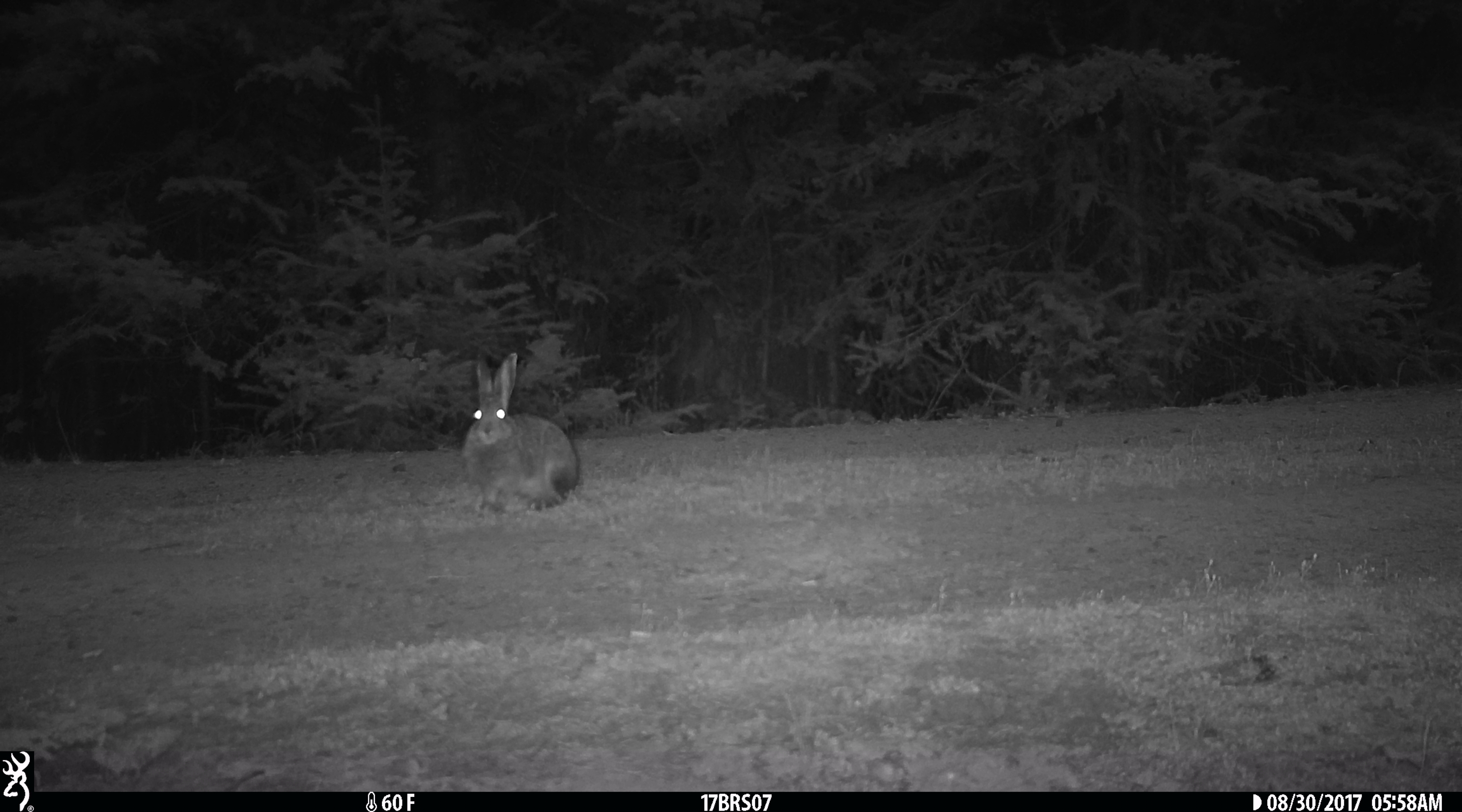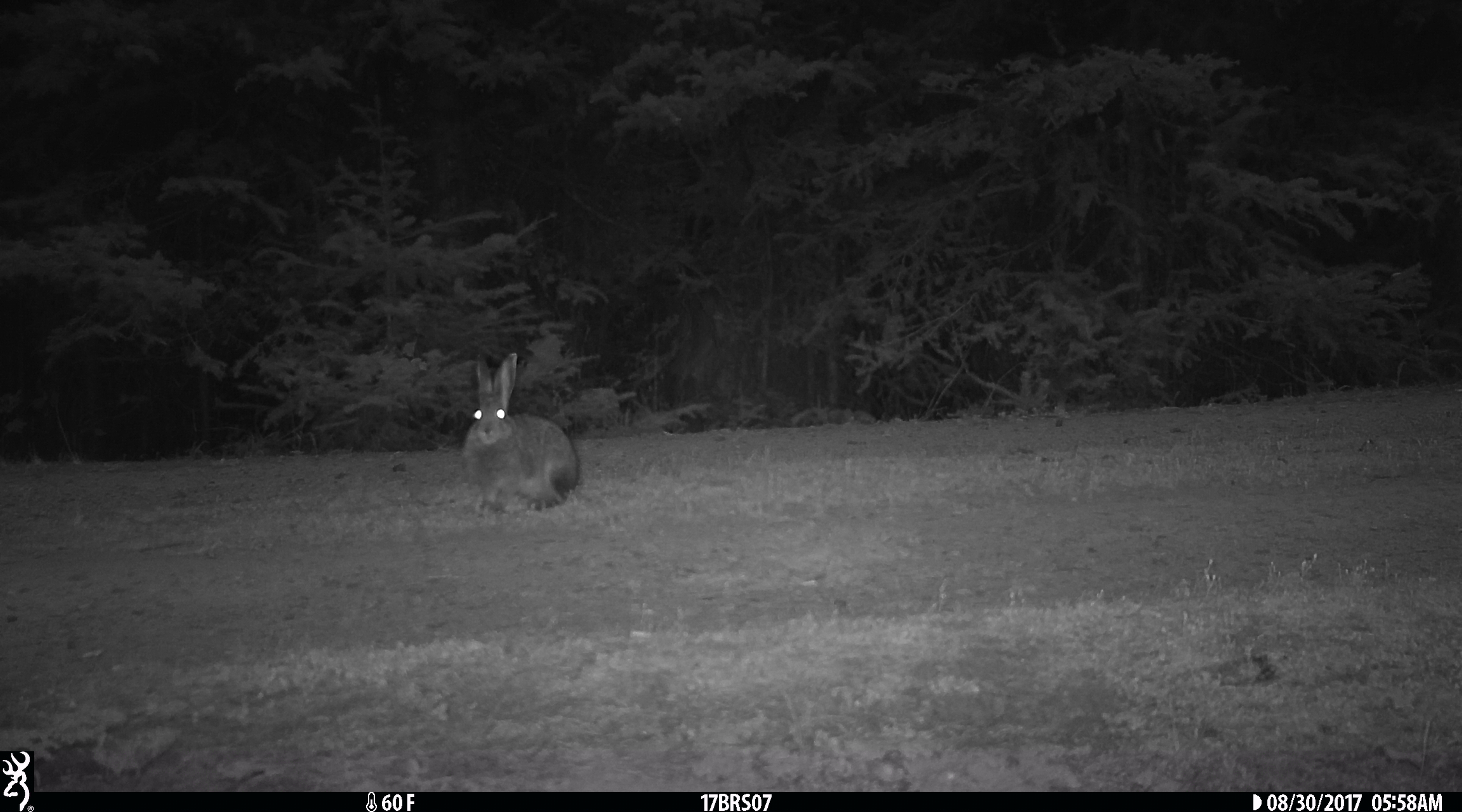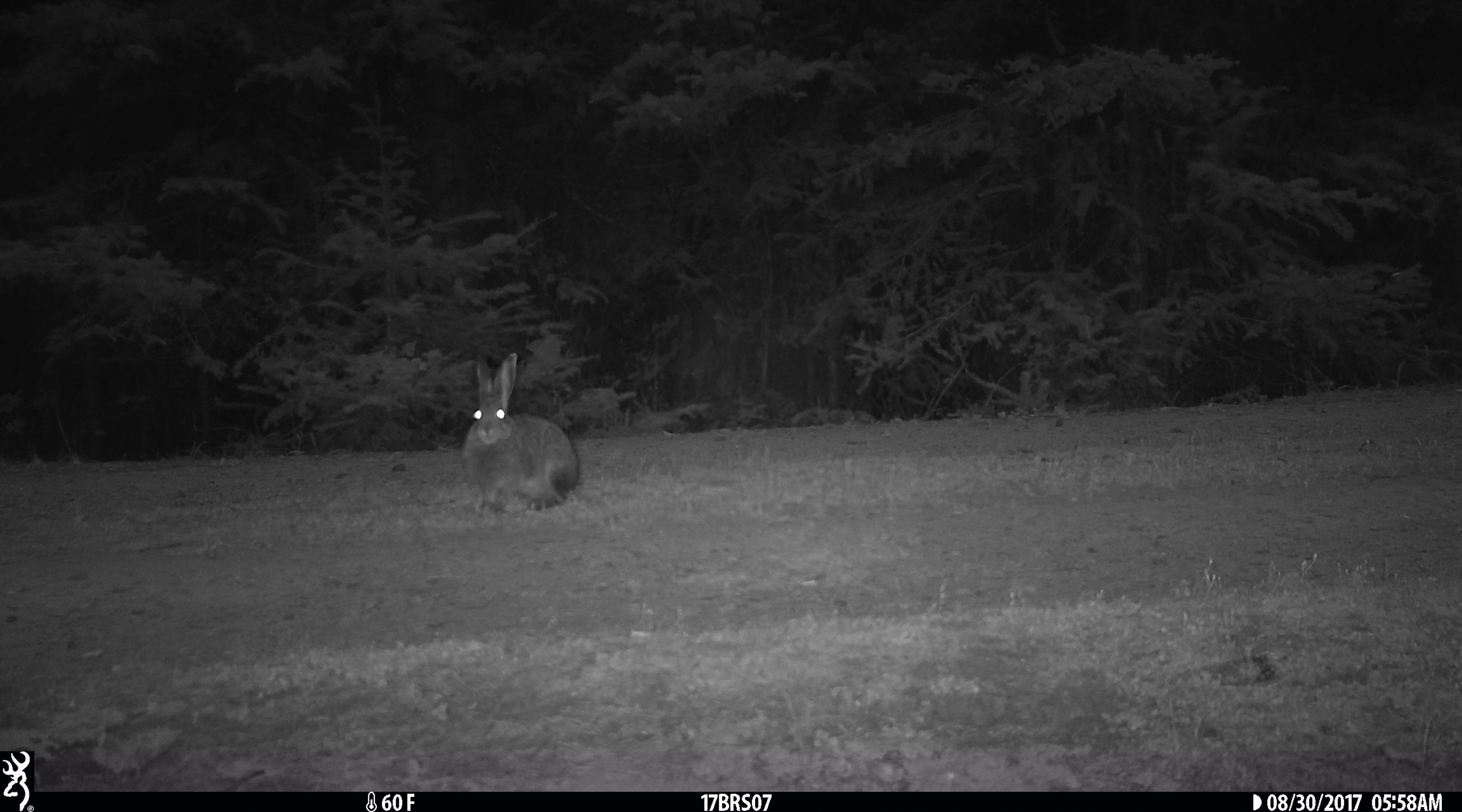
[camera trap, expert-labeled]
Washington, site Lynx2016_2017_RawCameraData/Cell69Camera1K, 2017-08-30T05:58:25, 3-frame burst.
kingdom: Animalia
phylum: Chordata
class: Mammalia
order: Lagomorpha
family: Leporidae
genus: Lepus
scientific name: Lepus americanus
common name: snowshoe hare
Lepus americanus (snowshoe hare). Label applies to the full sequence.